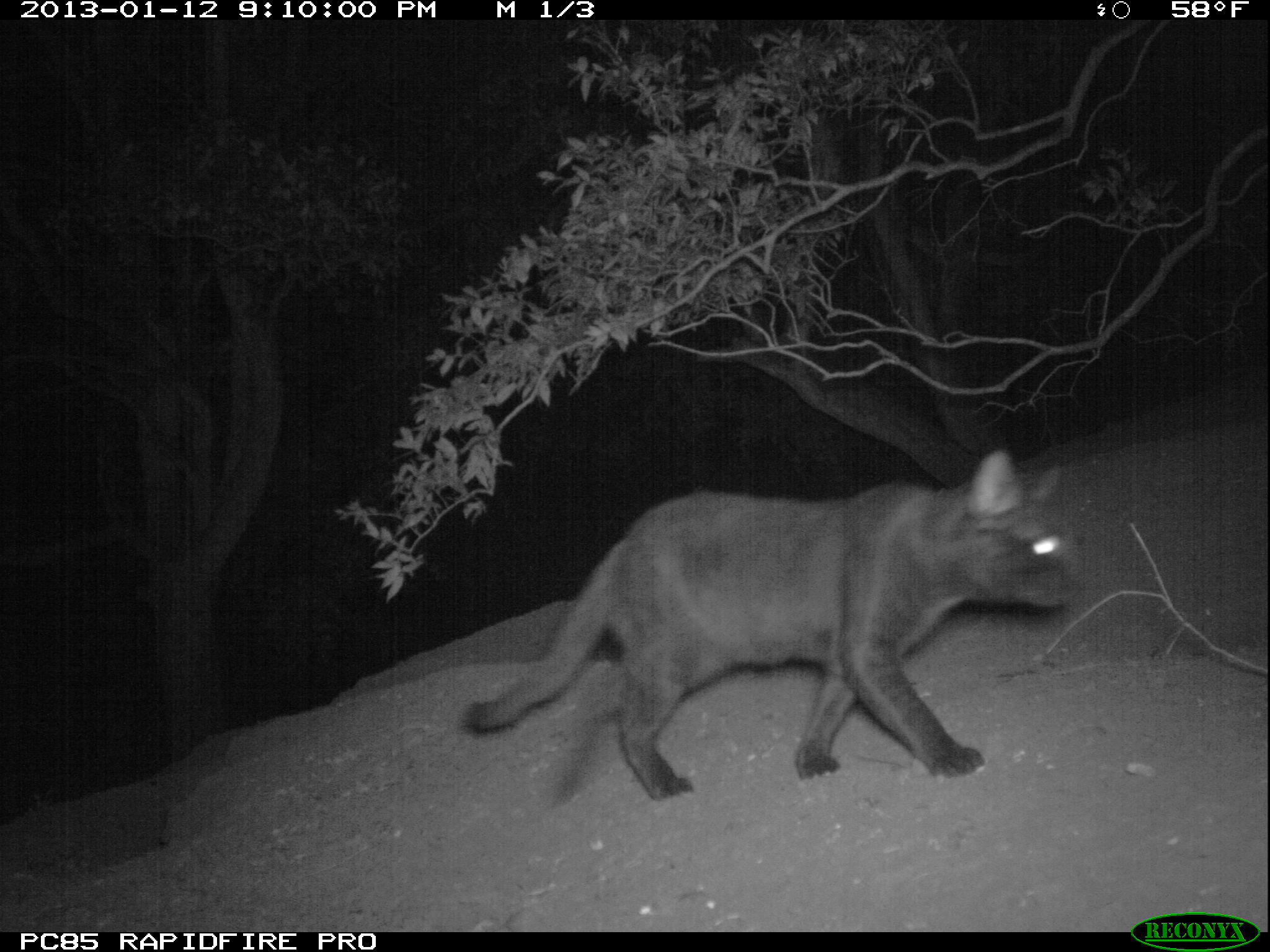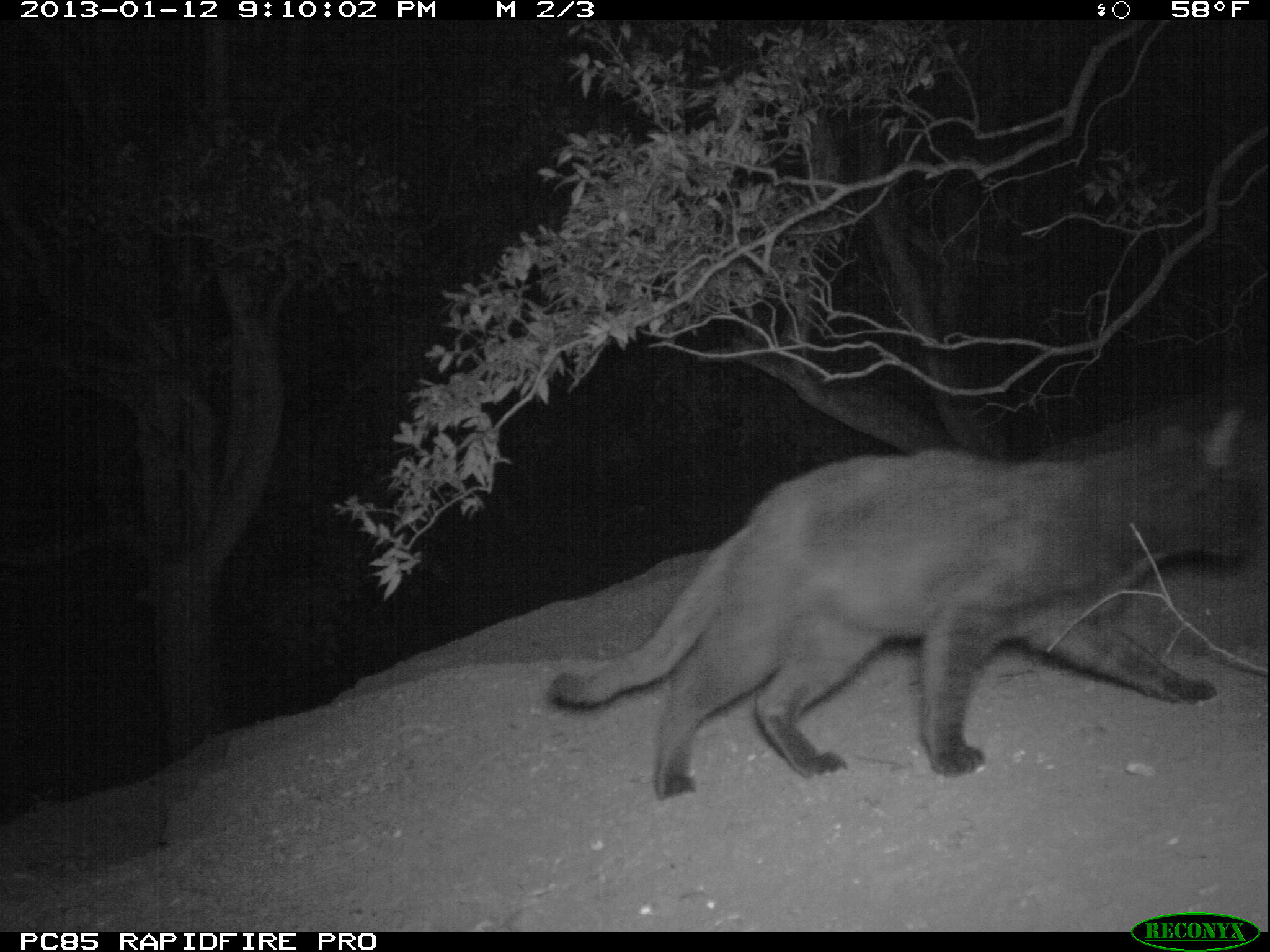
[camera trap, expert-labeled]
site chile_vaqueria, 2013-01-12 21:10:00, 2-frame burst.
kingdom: Animalia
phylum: Chordata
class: Mammalia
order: Carnivora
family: Felidae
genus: Felis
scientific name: Felis catus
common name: cat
Cat (Felis catus).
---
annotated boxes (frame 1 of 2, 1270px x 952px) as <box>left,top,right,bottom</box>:
cat: <box>448,448,1077,805</box>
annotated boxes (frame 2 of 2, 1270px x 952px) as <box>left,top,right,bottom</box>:
cat: <box>535,403,1267,796</box>